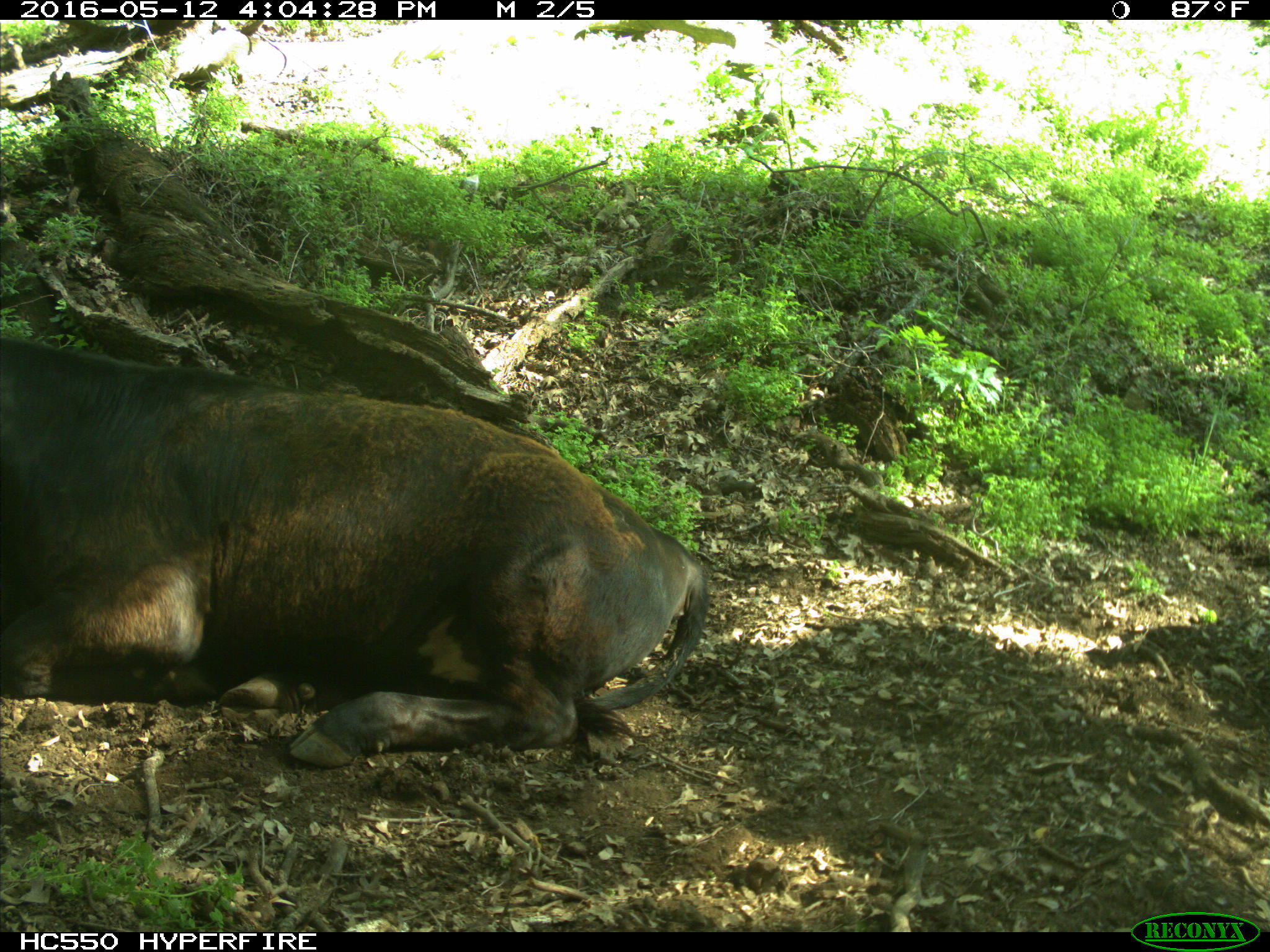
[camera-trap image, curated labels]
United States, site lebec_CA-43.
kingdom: Animalia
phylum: Chordata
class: Mammalia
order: Artiodactyla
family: Bovidae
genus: Bos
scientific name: Bos taurus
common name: domestic cow